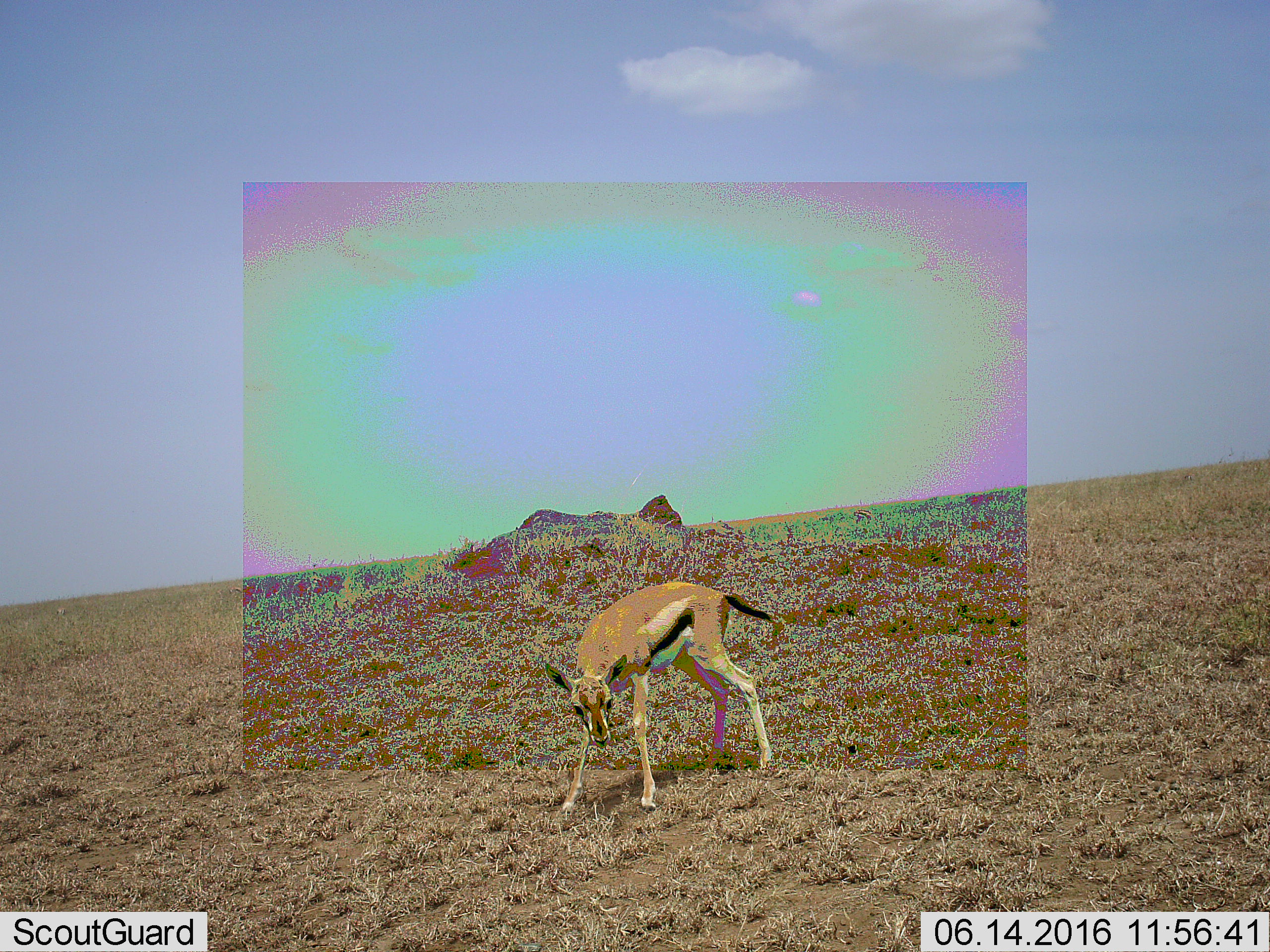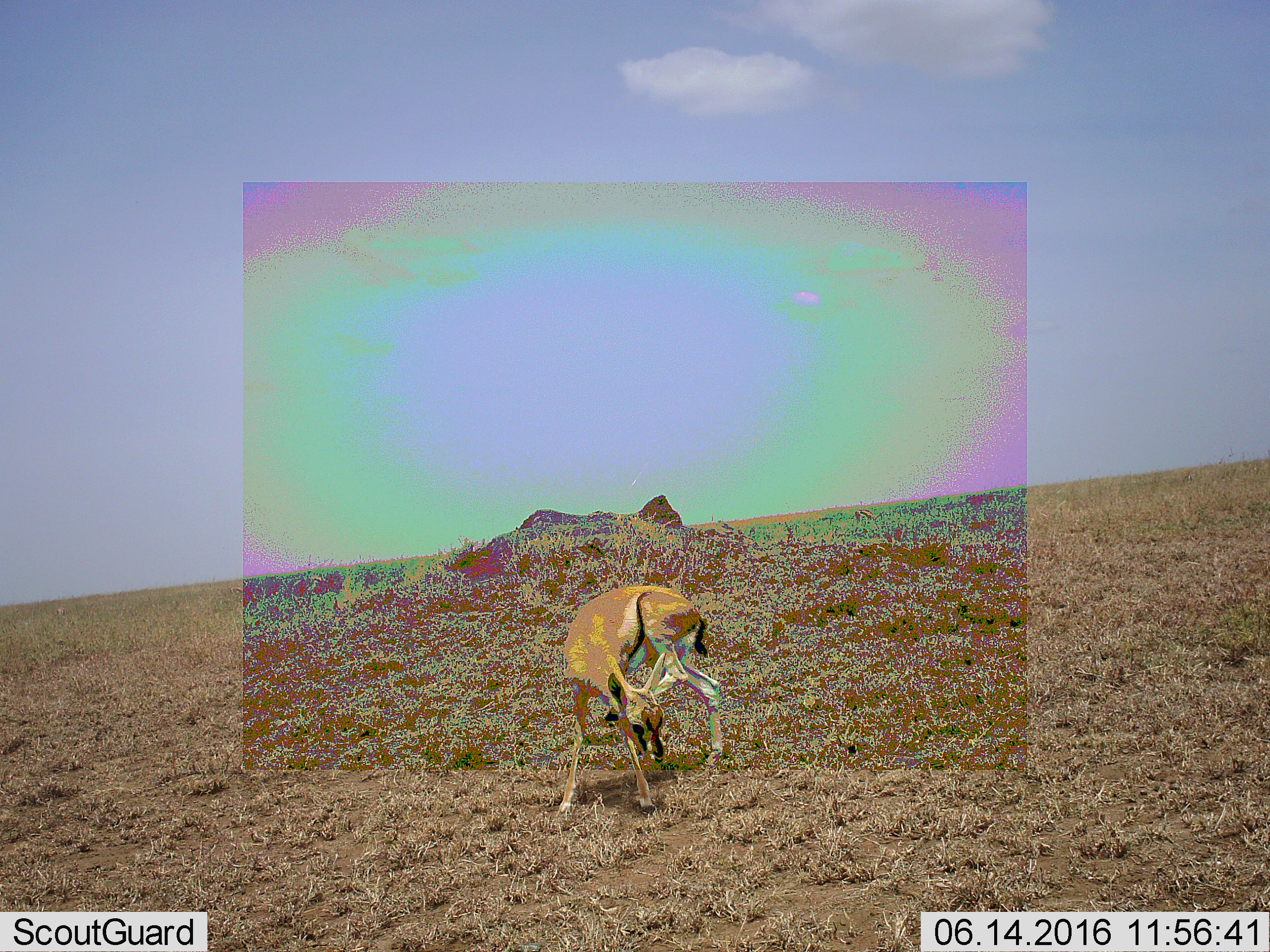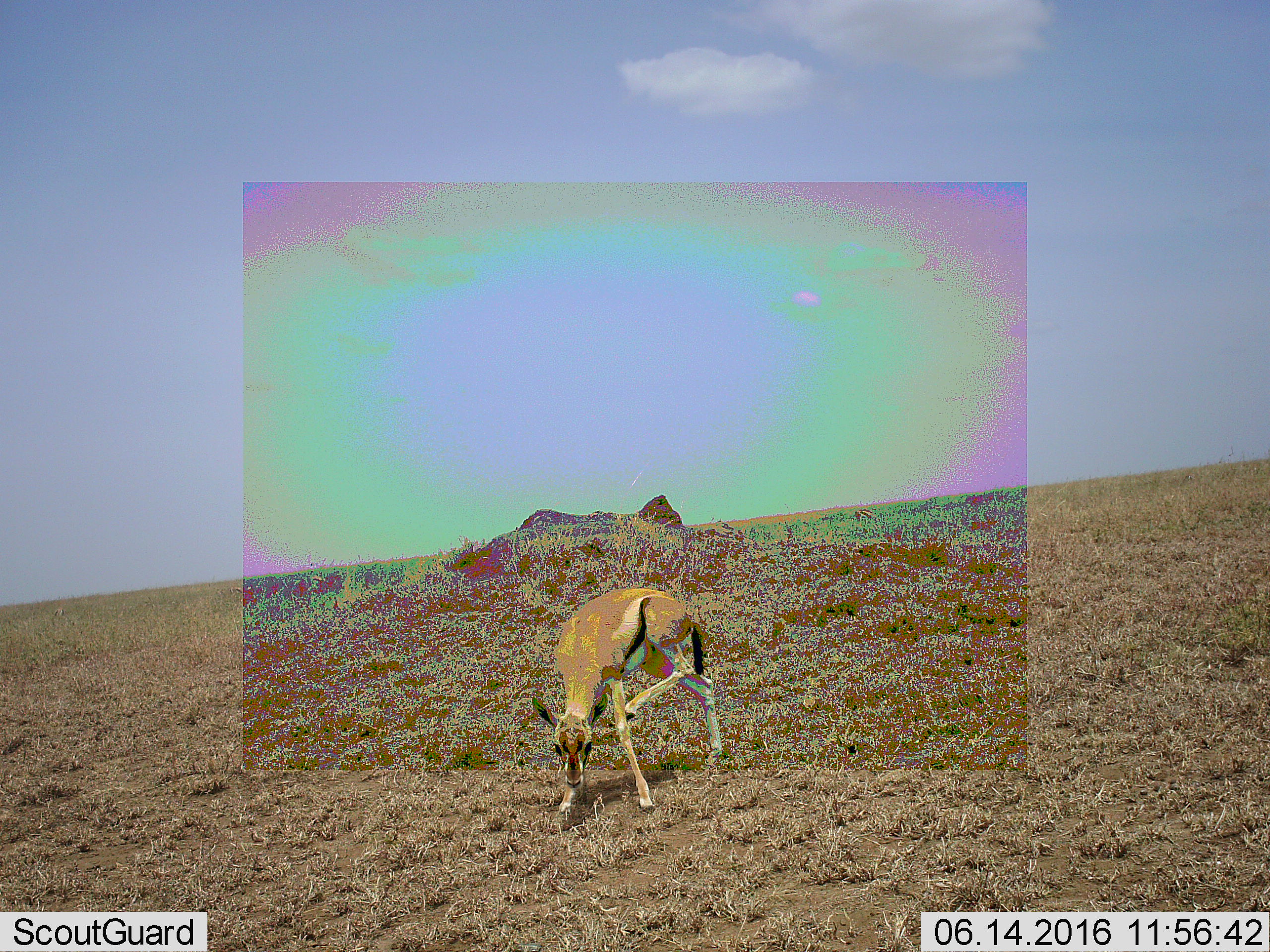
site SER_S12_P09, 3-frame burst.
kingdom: Animalia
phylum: Chordata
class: Mammalia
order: Artiodactyla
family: Bovidae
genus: Eudorcas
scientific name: Eudorcas thomsonii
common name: thomson's gazelle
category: gazellethomsons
Gazellethomsons (thomson's gazelle) (Eudorcas thomsonii), count 1. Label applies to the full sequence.